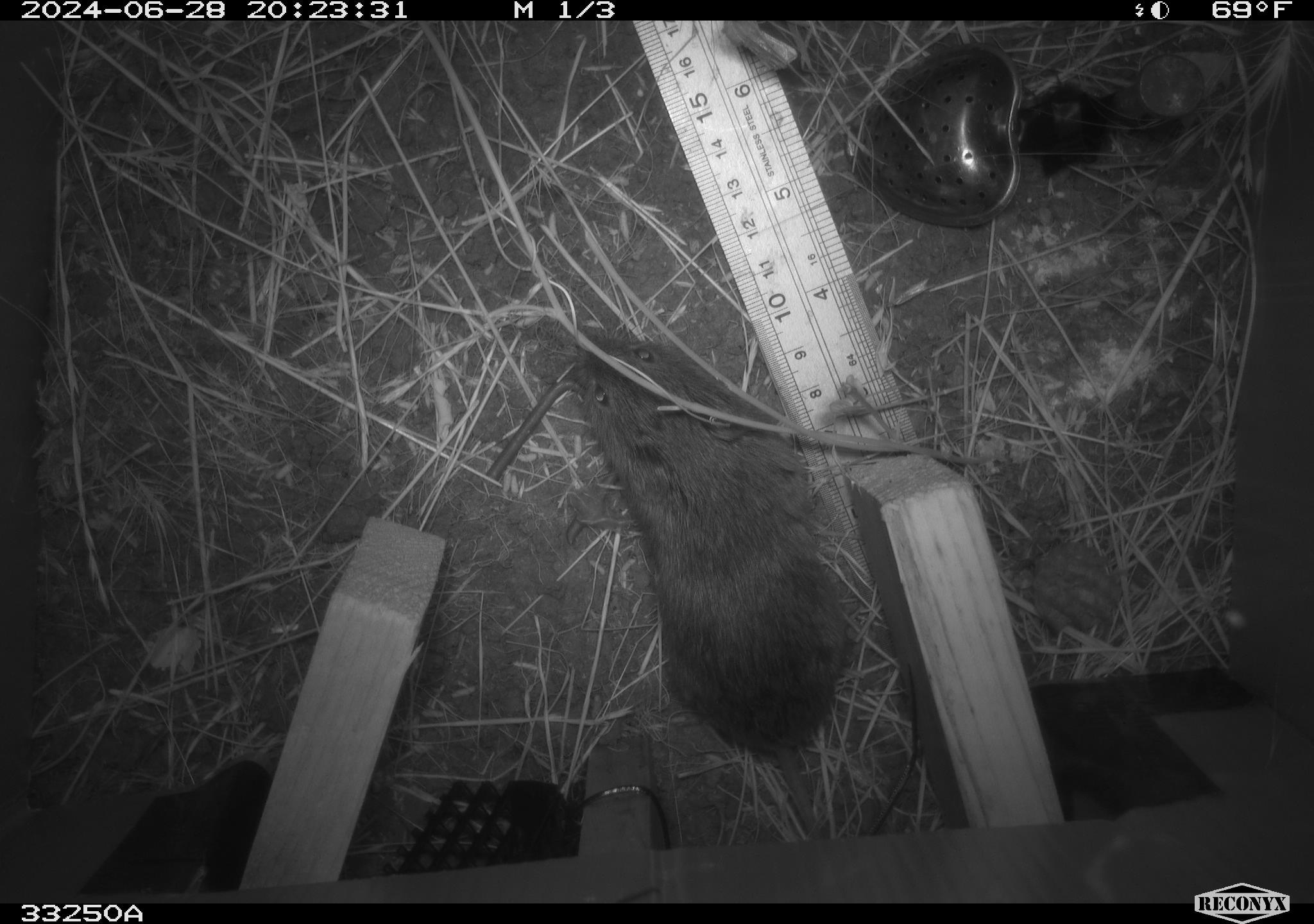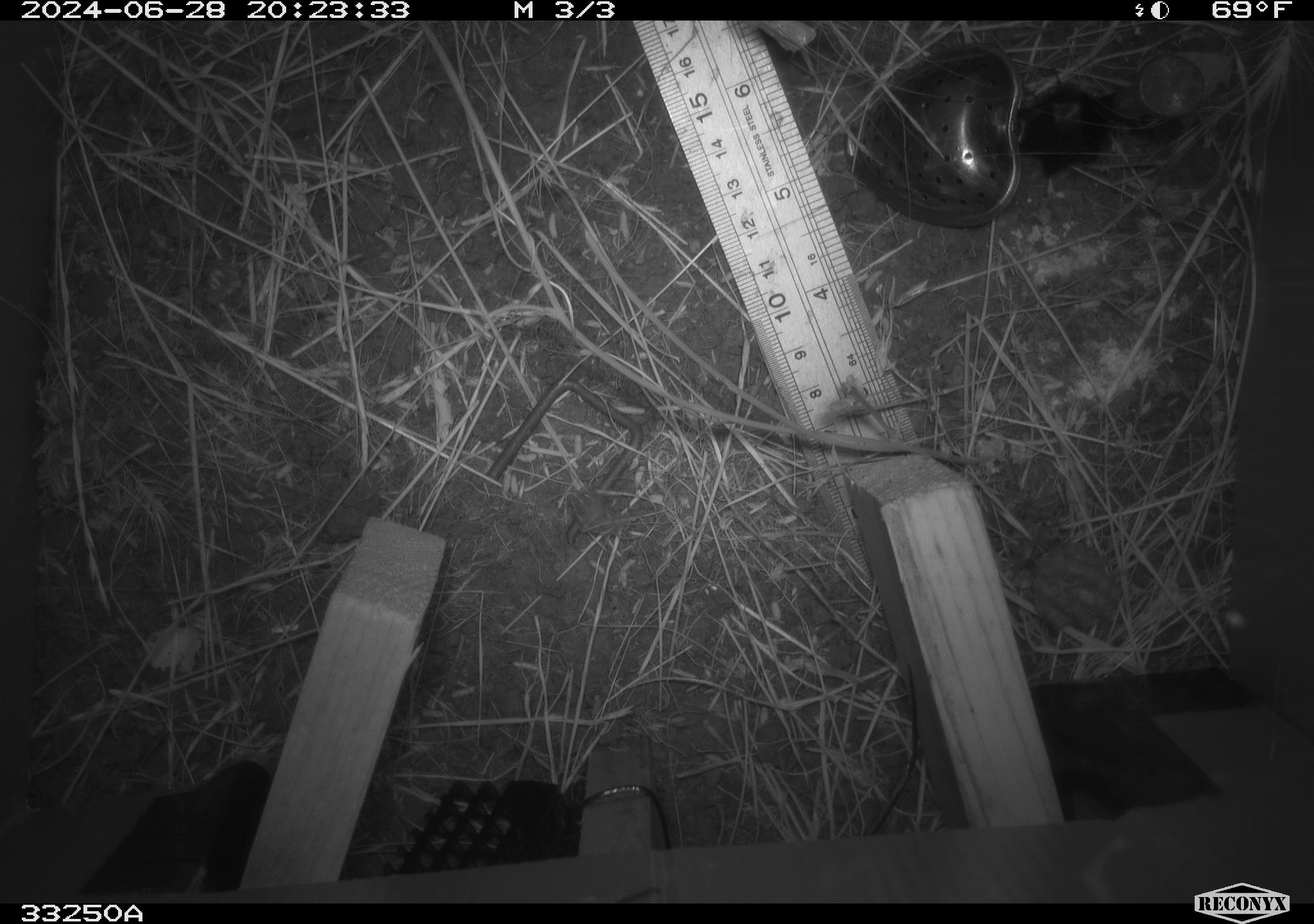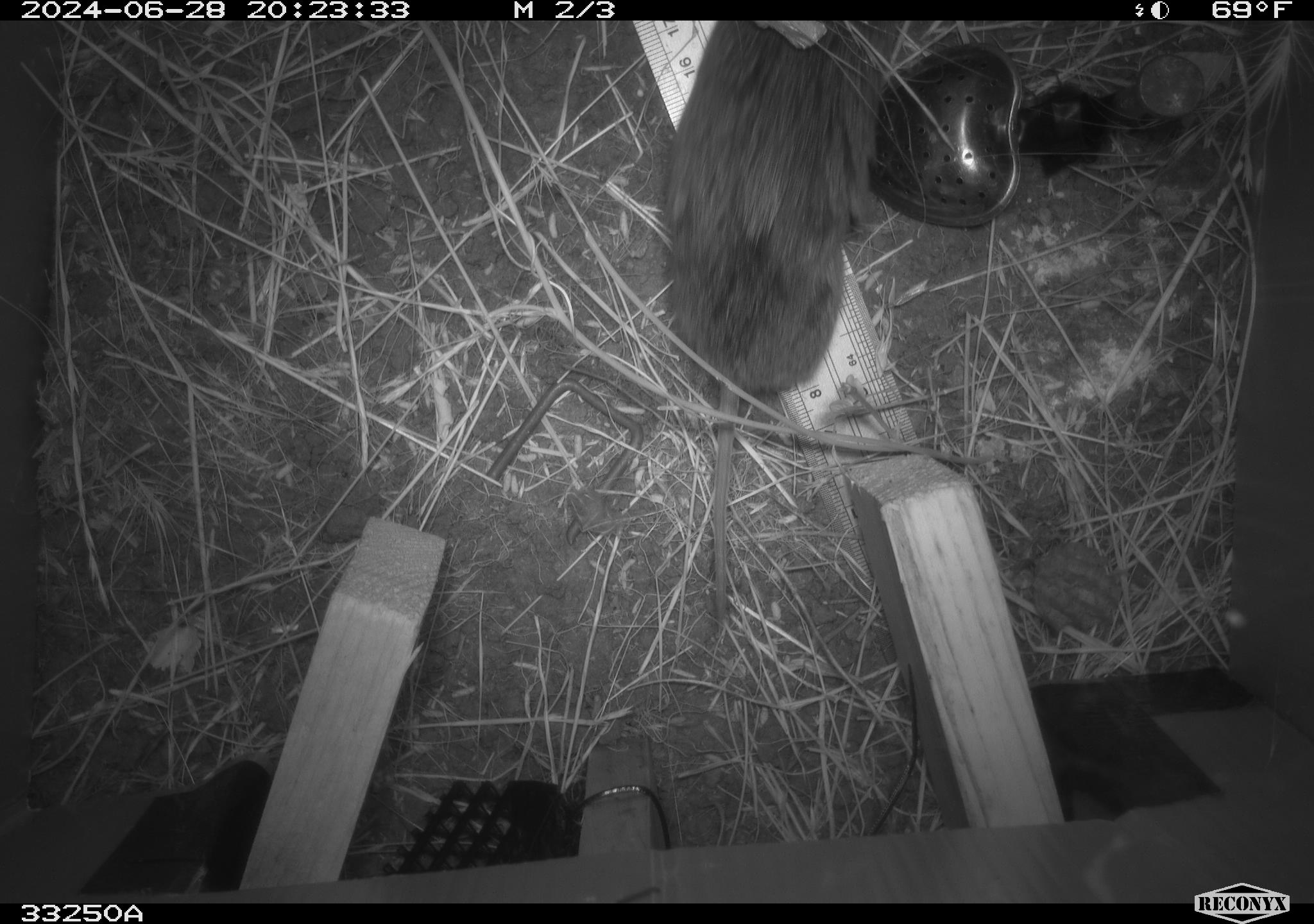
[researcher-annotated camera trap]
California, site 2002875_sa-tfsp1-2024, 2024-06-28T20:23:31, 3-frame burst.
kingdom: Animalia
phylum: Chordata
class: Mammalia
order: Rodentia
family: Cricetidae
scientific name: Arvicolinae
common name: voles, lemmings, and muskrats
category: arvicolinae subfamily